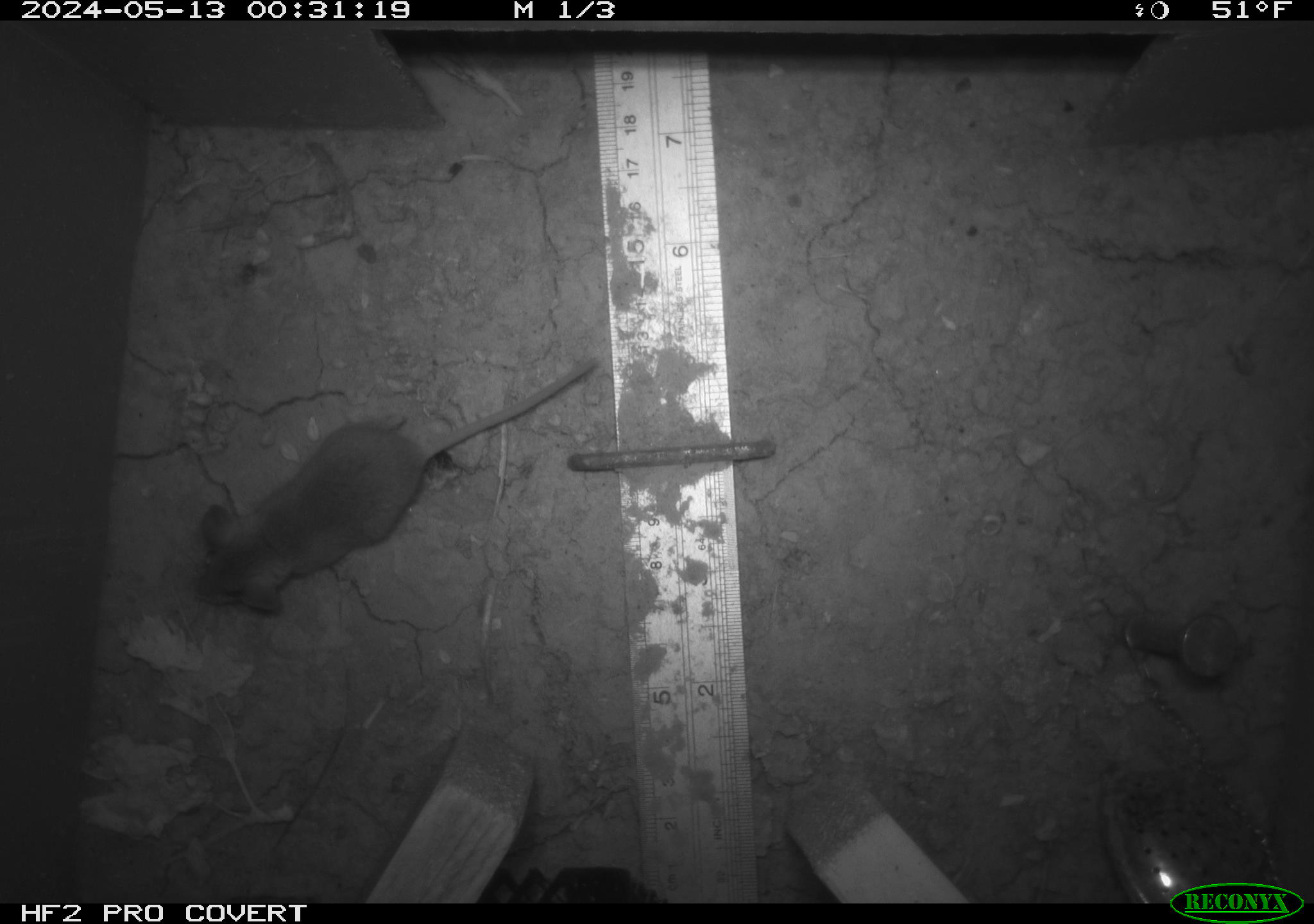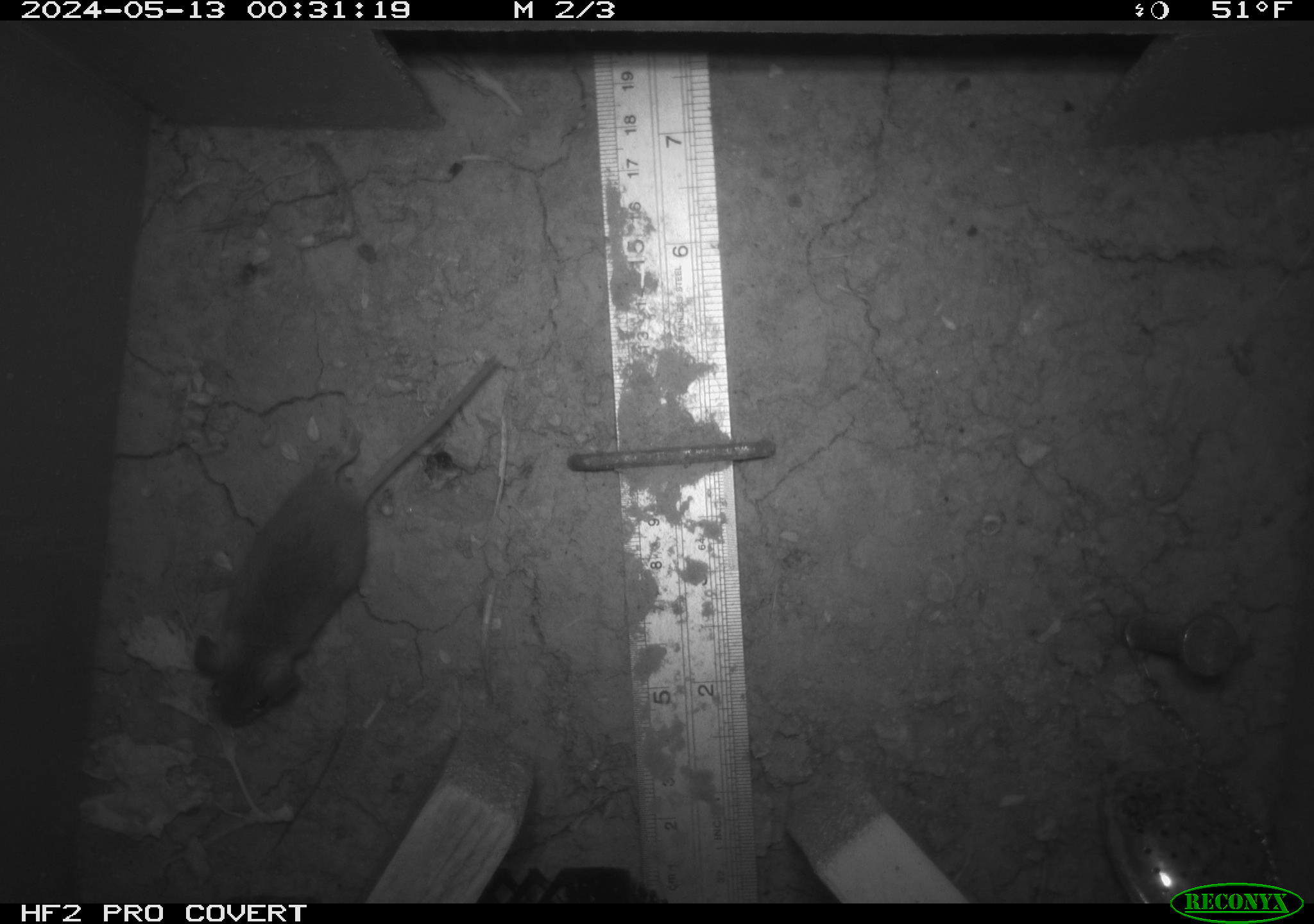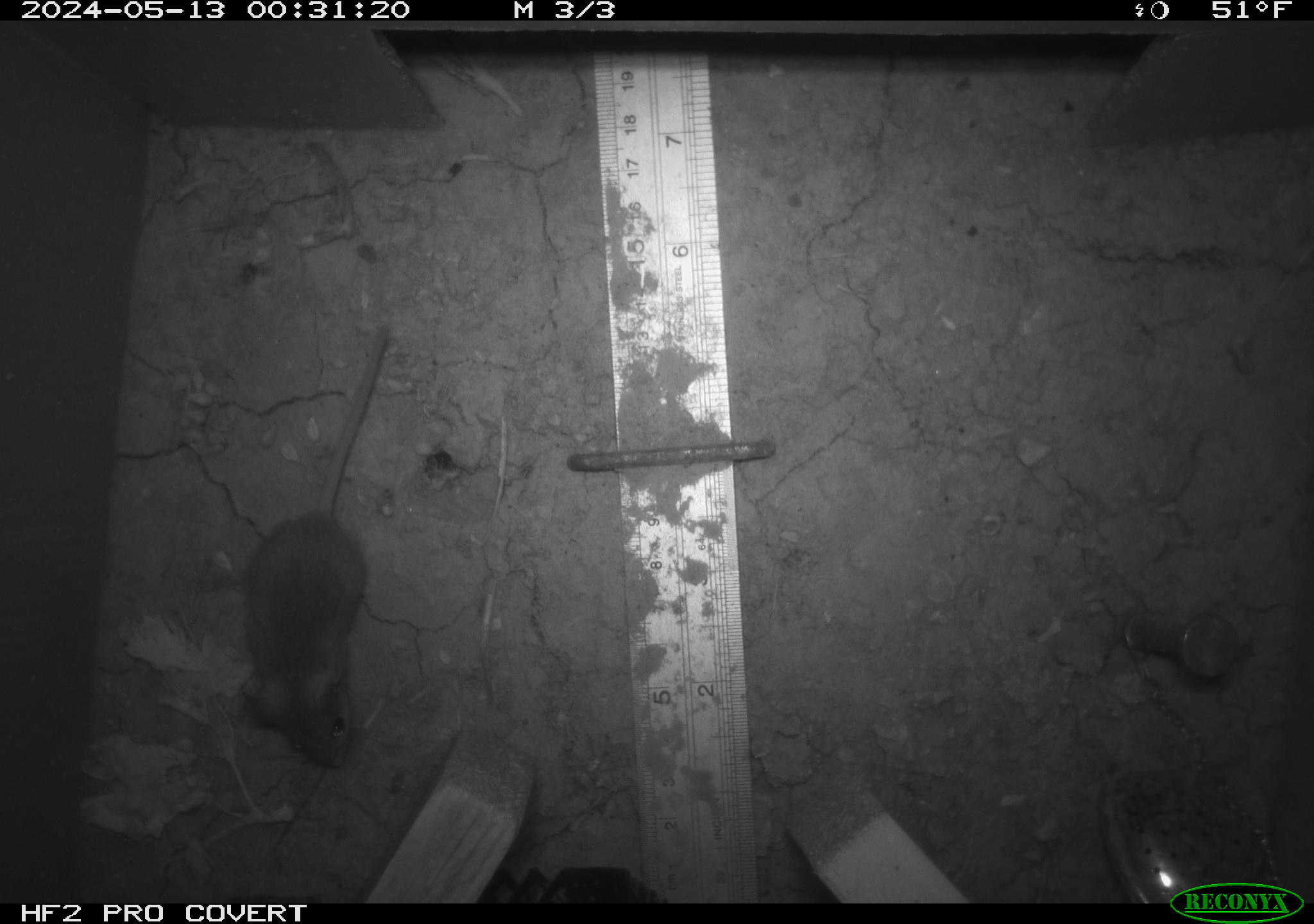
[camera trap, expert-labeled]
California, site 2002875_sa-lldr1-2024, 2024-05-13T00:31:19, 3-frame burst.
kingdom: Animalia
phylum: Chordata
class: Mammalia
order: Rodentia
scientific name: Rodentia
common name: mouse species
Mouse species (Rodentia).